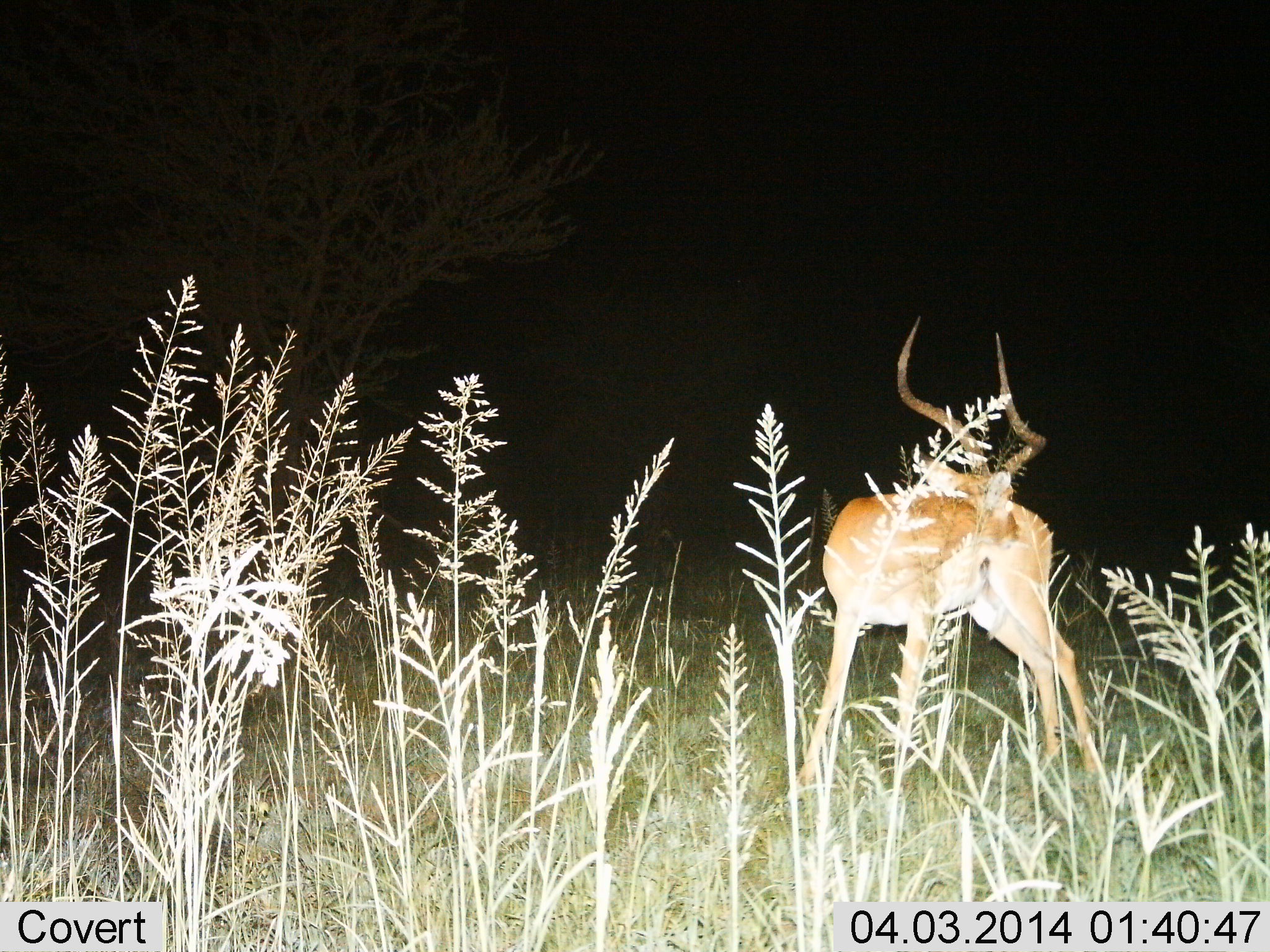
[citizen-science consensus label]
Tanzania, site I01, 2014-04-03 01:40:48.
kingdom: Animalia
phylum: Chordata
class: Mammalia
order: Artiodactyla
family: Bovidae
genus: Aepyceros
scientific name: Aepyceros melampus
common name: impala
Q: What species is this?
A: Impala (Aepyceros melampus).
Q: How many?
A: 1.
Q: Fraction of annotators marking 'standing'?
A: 91%.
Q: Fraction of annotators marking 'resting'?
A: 0%.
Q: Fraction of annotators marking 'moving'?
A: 5%.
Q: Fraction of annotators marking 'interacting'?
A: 4%.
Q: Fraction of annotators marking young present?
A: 0%.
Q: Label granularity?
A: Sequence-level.